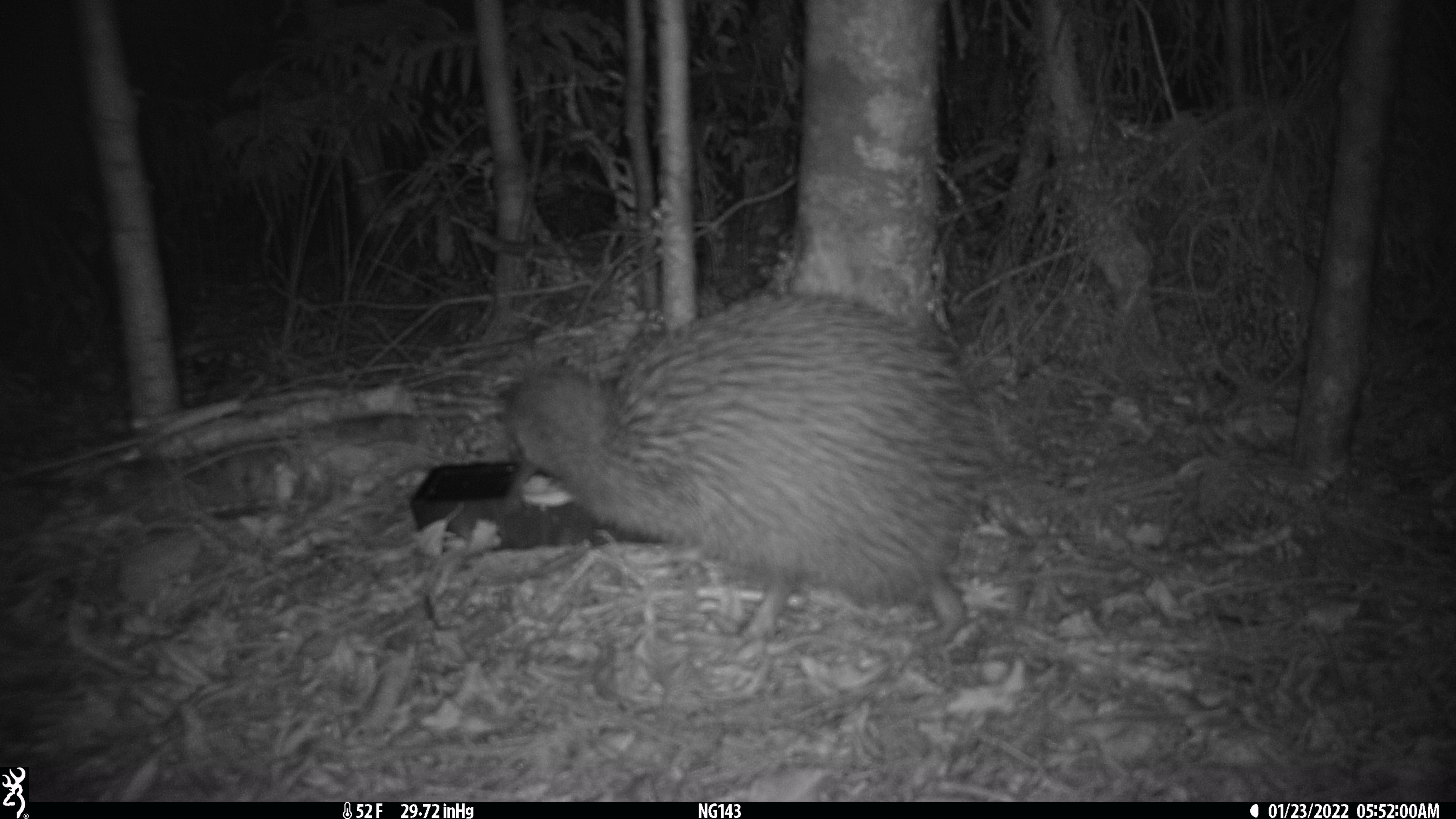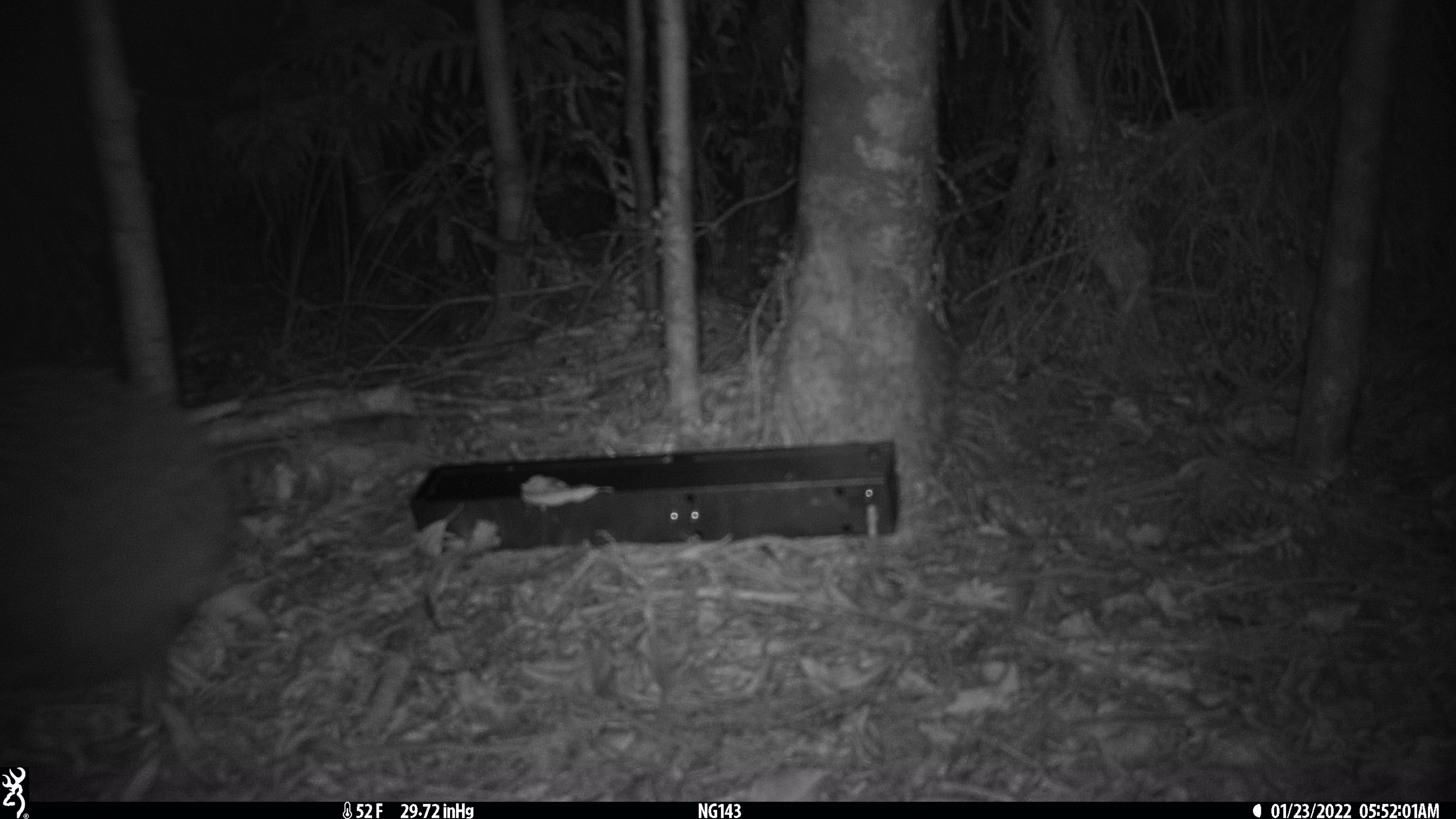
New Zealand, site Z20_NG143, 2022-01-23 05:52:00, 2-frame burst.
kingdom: Animalia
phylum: Chordata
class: Aves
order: Apterygiformes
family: Apterygidae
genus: Apteryx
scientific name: Apteryx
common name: kiwi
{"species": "kiwi (Apteryx)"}